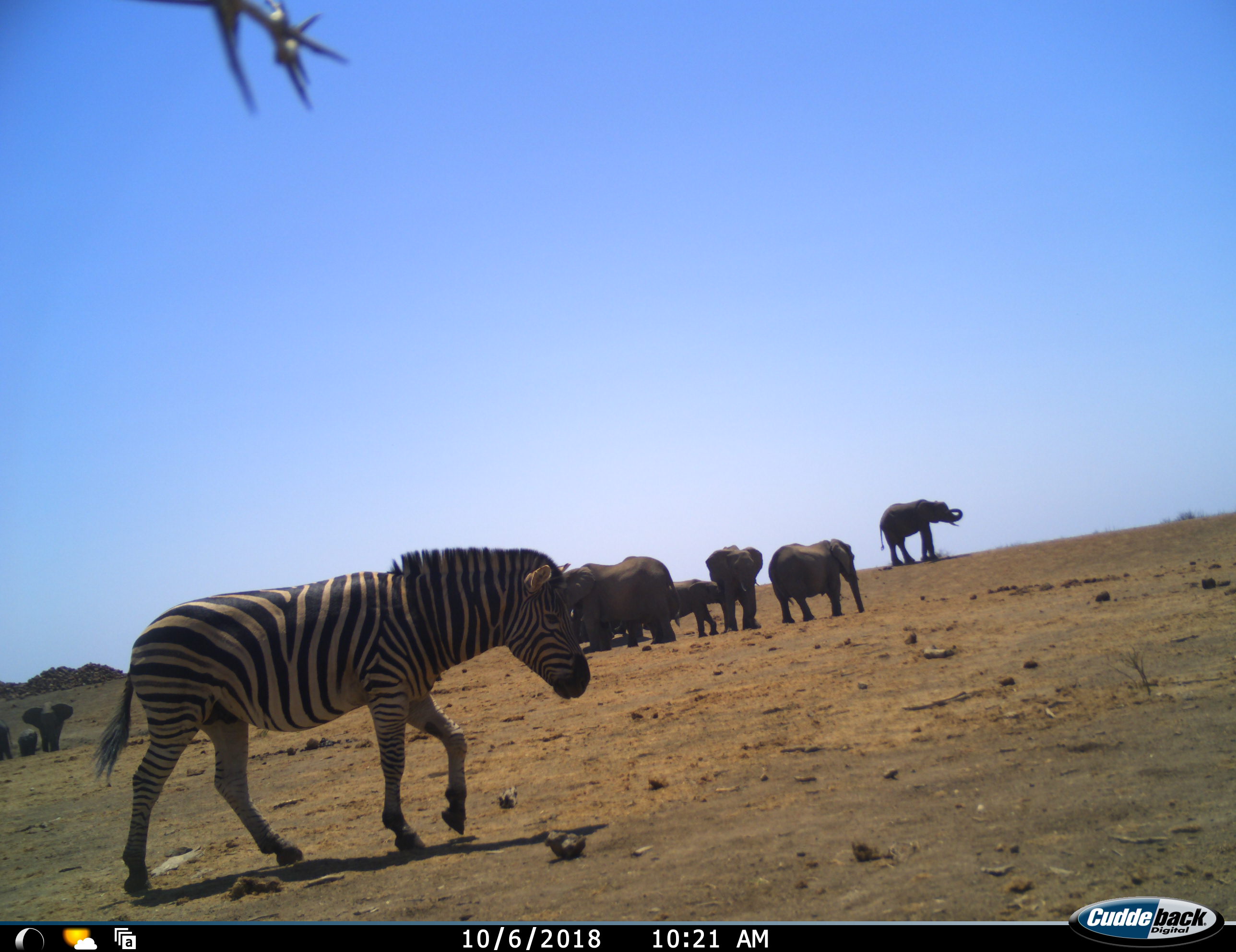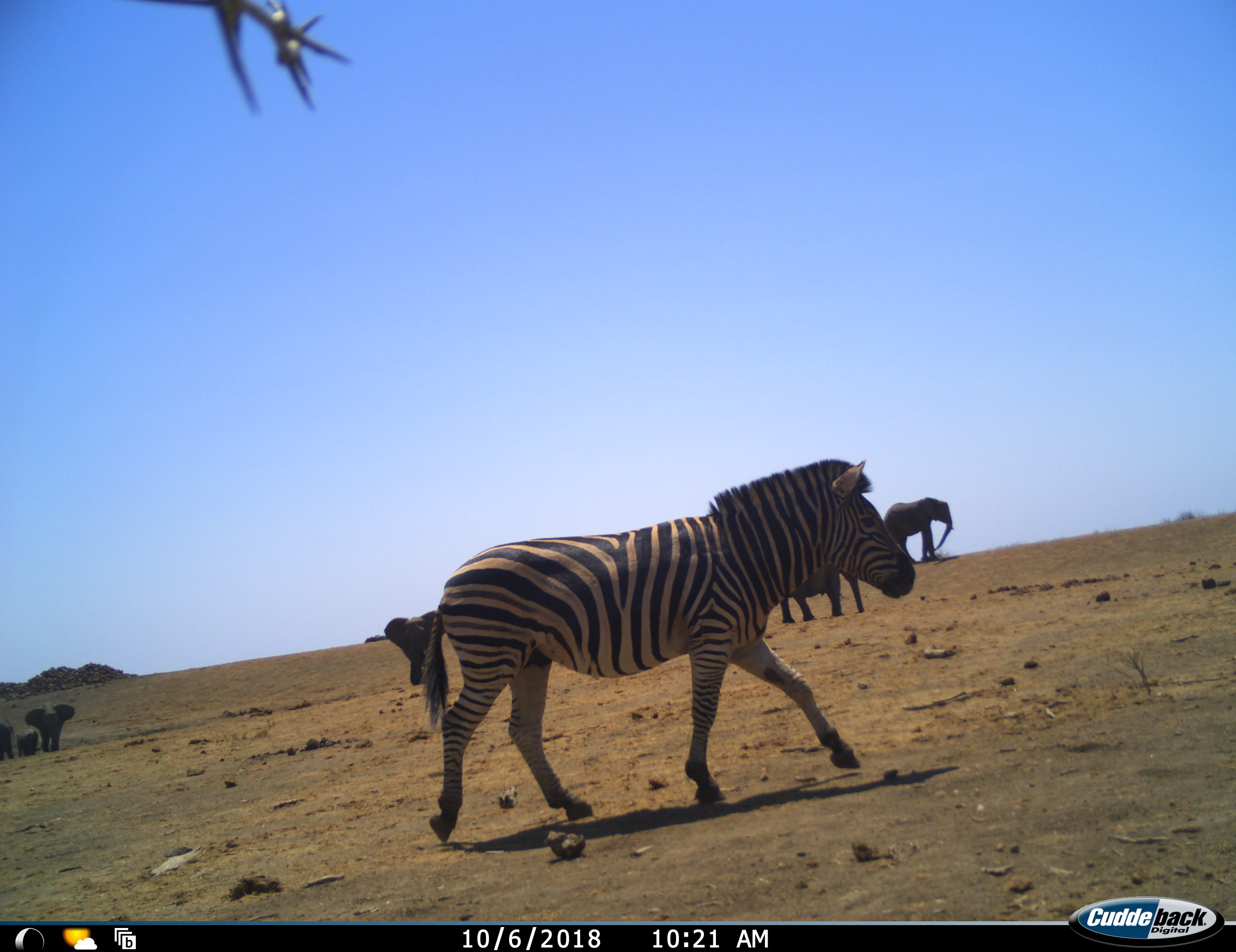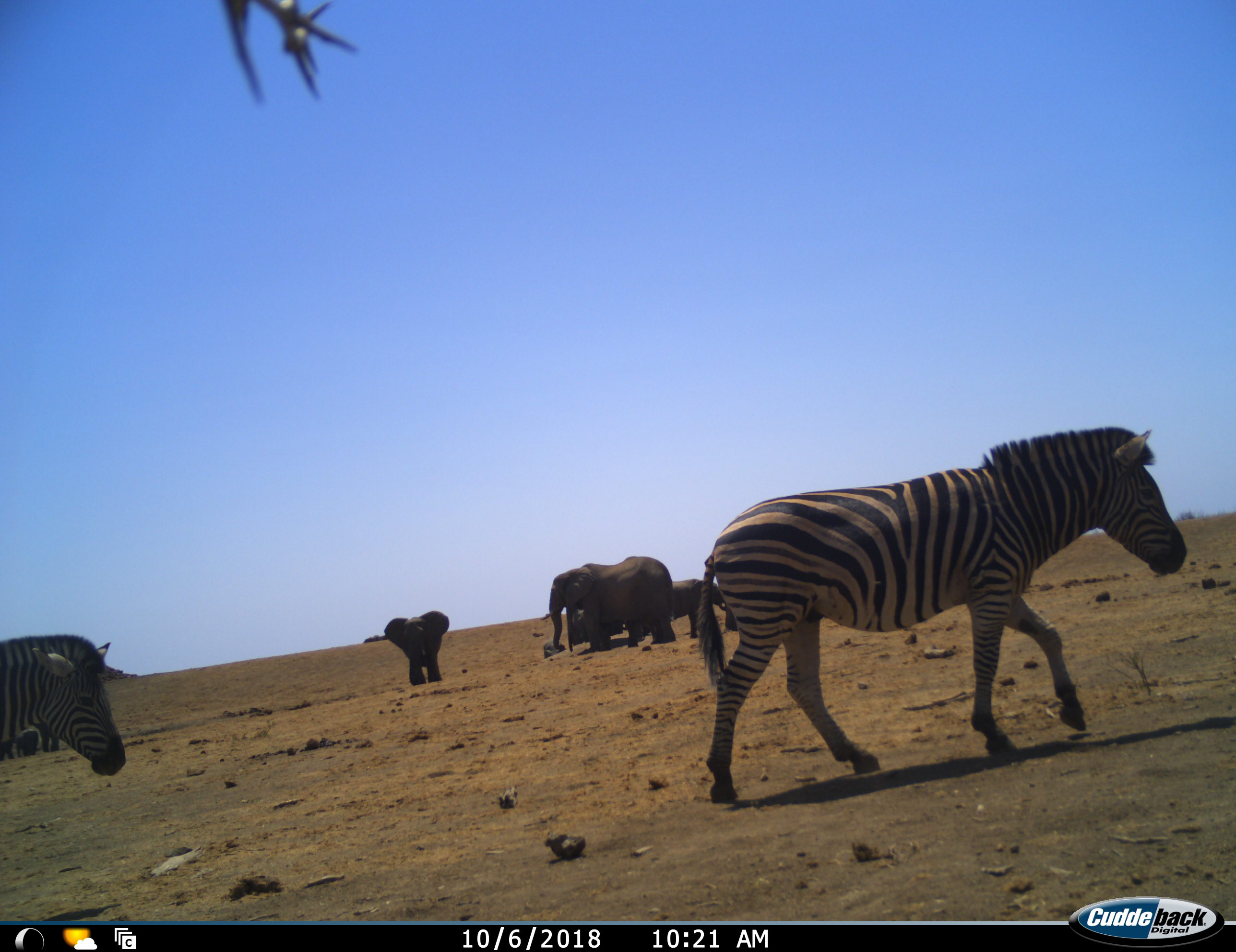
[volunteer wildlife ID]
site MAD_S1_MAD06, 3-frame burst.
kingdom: Animalia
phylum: Chordata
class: Mammalia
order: Proboscidea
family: Elephantidae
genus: Loxodonta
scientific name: Loxodonta africana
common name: african bush elephant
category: elephant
Elephant (african bush elephant) (Loxodonta africana), count 10. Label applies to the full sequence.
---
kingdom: Animalia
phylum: Chordata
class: Mammalia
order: Perissodactyla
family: Equidae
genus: Equus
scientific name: Equus quagga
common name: plains zebra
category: zebraplains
Zebraplains (plains zebra) (Equus quagga), count 2. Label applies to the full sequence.